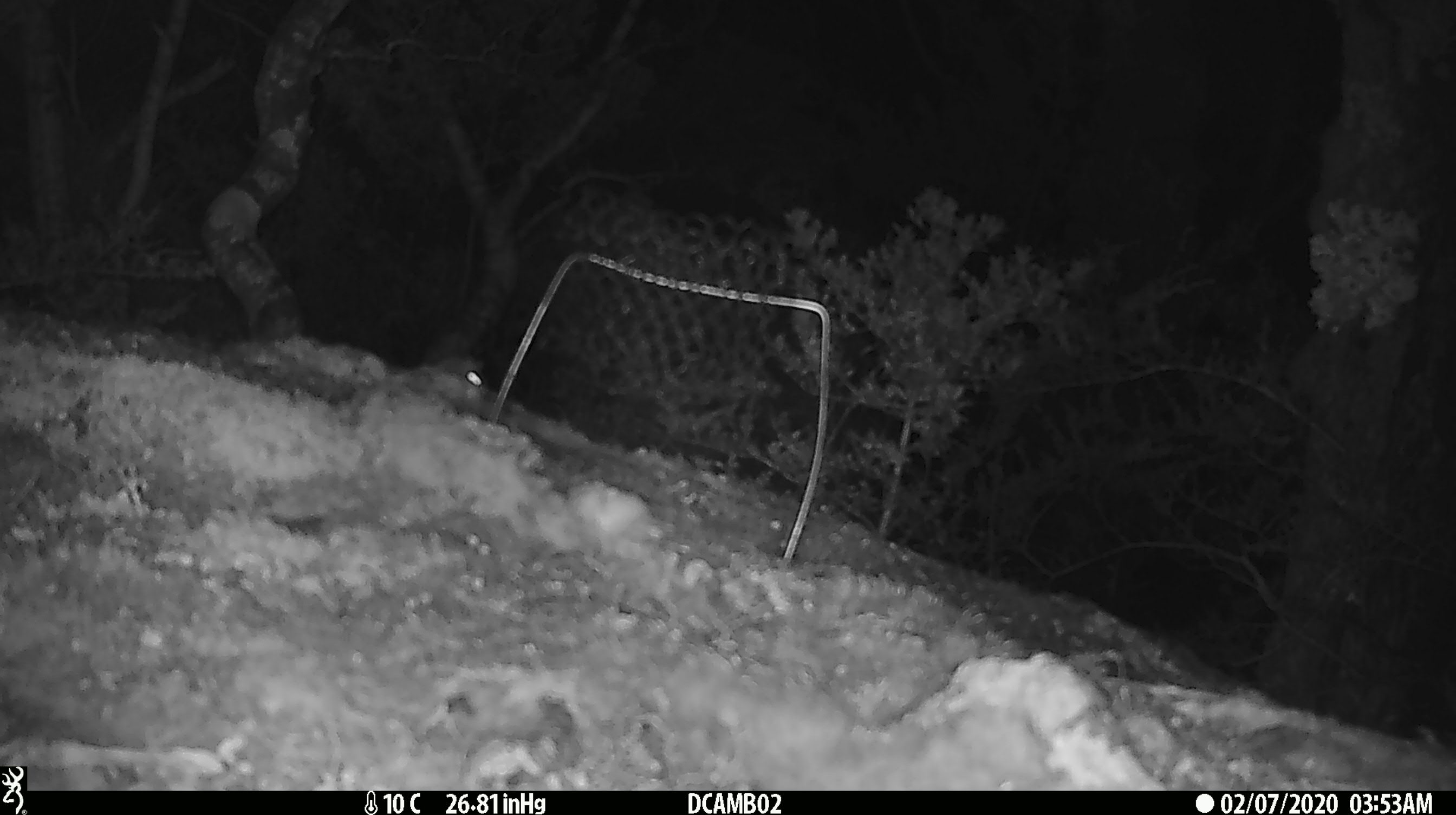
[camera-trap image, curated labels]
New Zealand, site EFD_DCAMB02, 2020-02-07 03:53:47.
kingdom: Animalia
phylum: Chordata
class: Mammalia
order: Rodentia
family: Muridae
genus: Mus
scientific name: Mus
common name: mouse